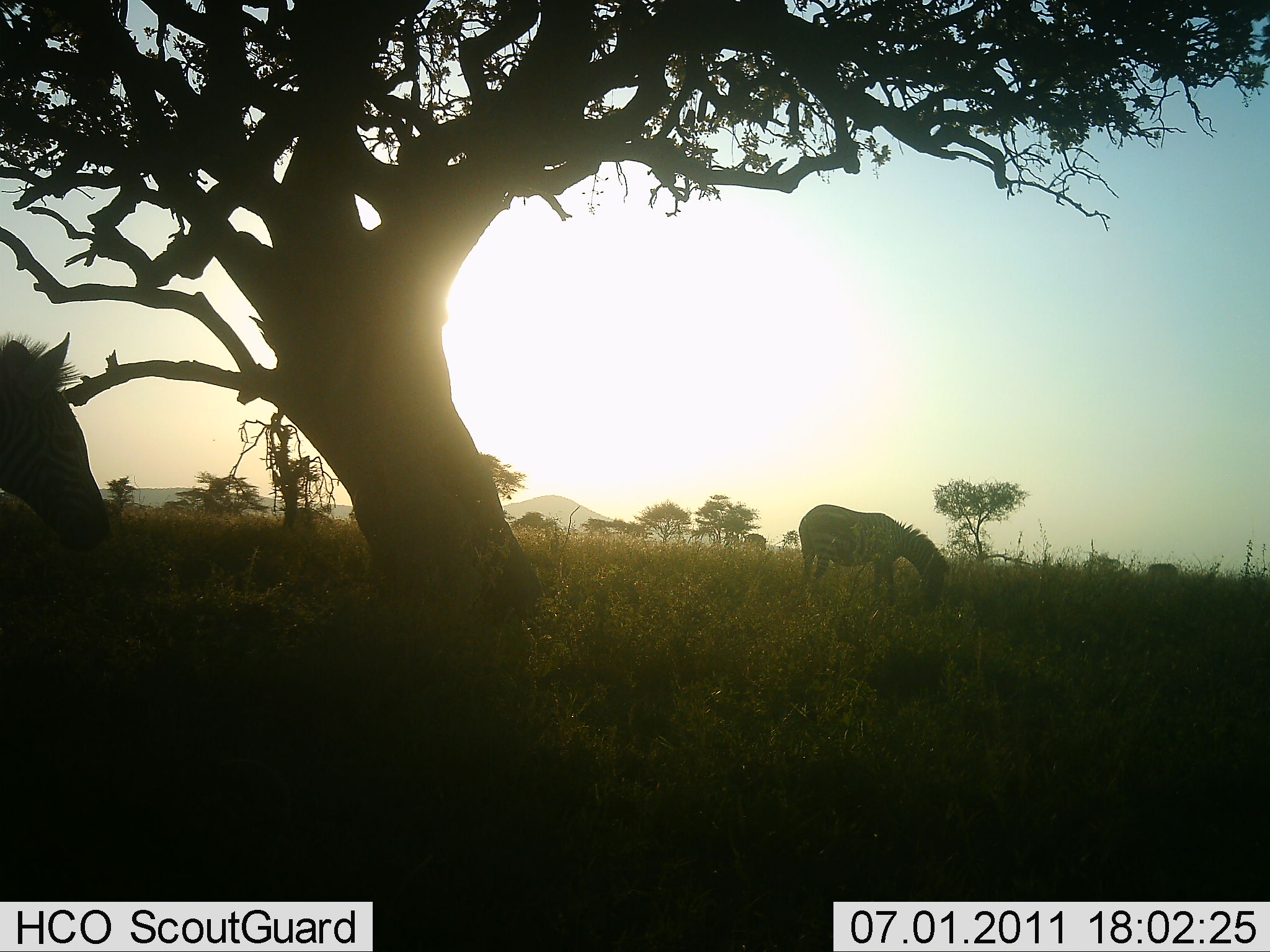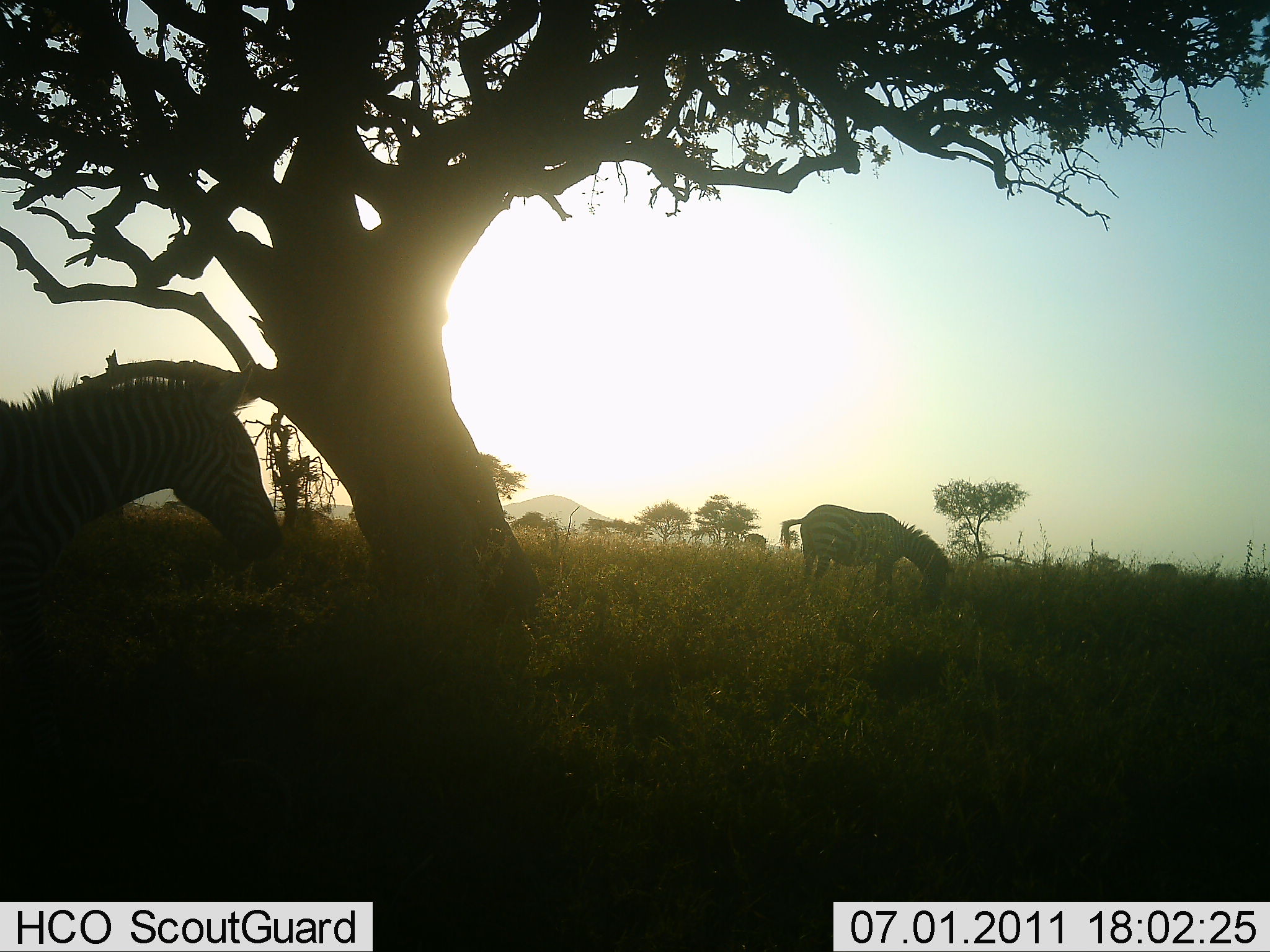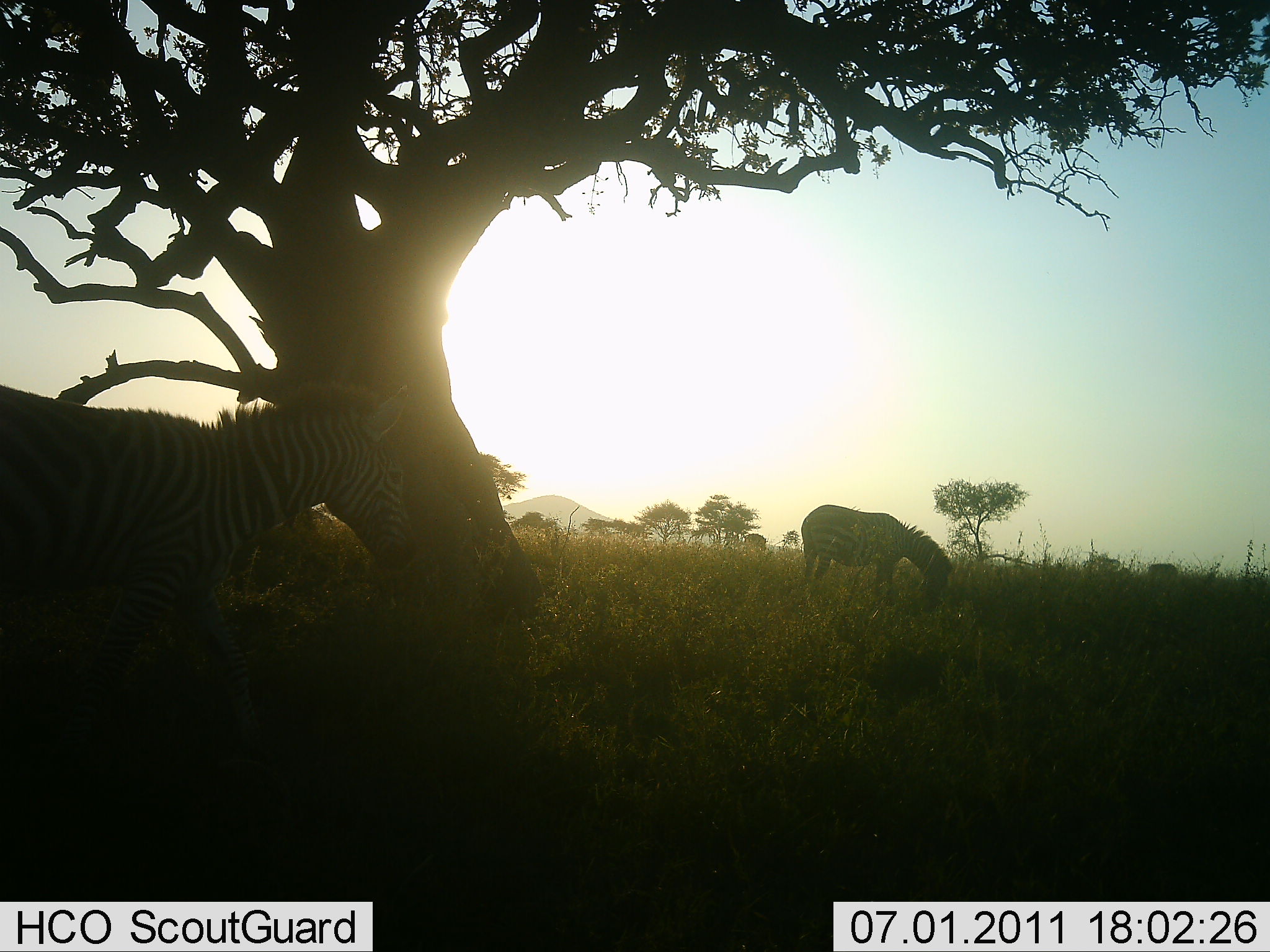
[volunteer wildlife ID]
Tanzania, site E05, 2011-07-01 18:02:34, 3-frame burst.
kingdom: Animalia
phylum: Chordata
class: Mammalia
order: Perissodactyla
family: Equidae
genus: Equus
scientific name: Equus quagga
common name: plains zebra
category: zebra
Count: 2.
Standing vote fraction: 36%.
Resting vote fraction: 0%.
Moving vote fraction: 36%.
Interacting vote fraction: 0%.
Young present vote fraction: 0%.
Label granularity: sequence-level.